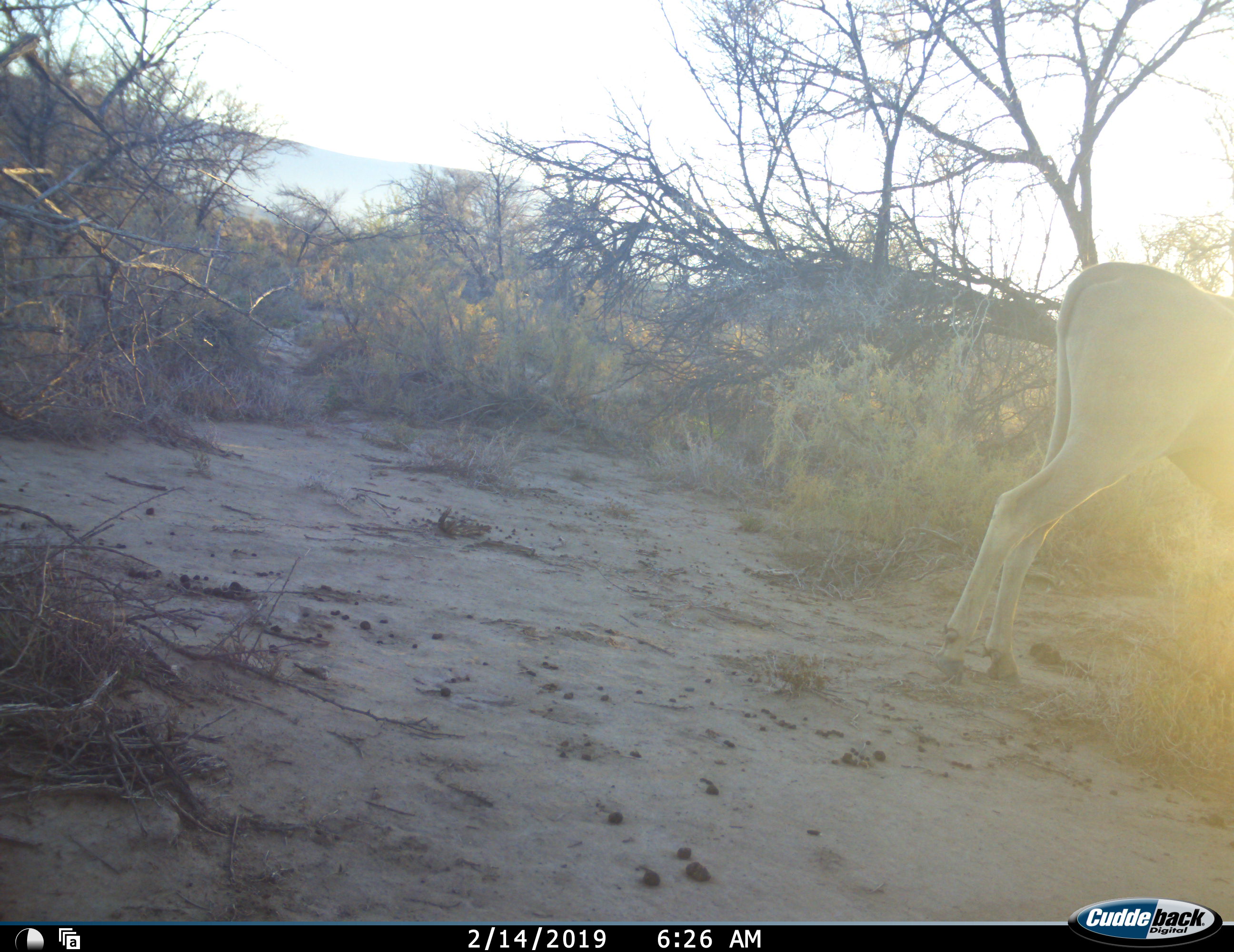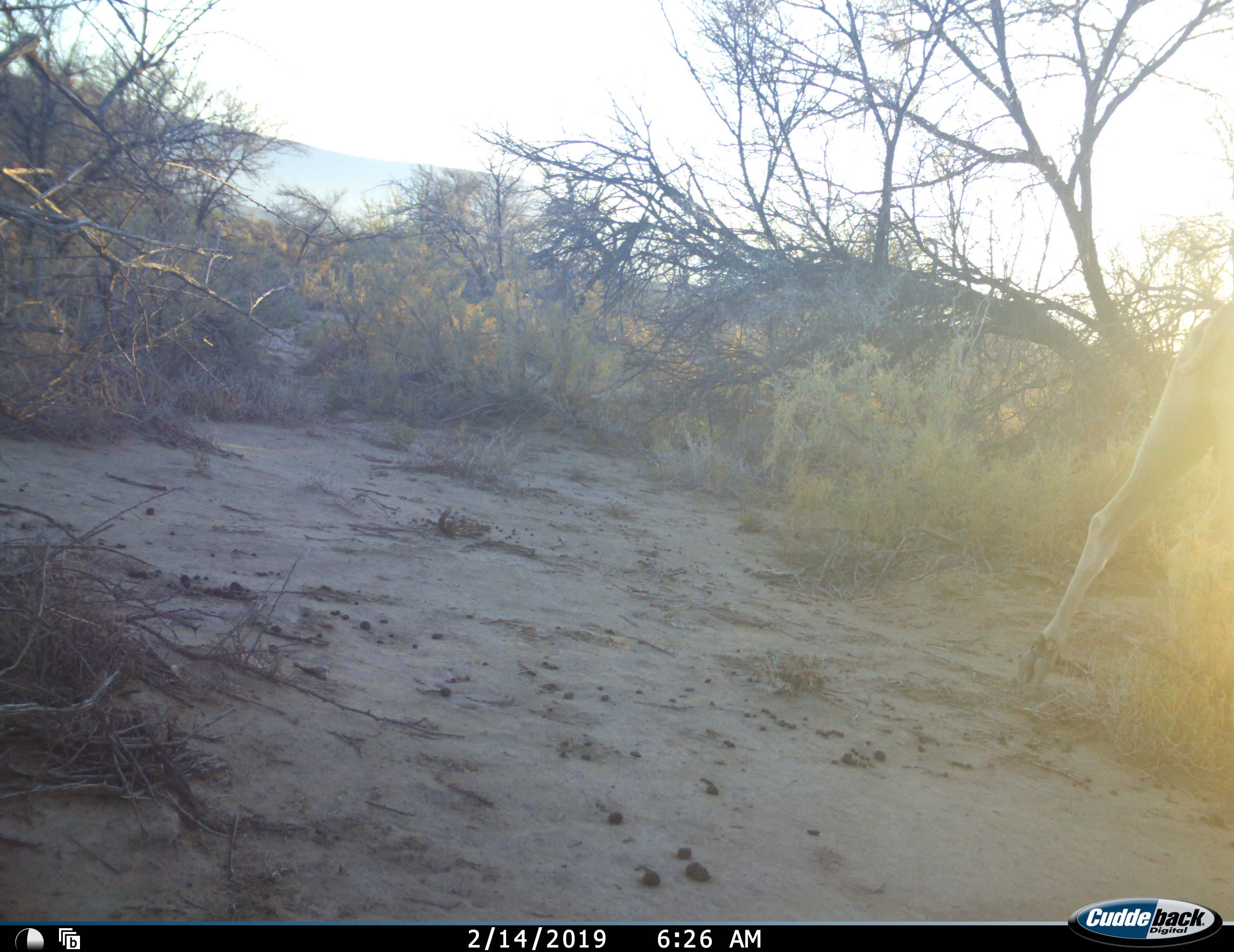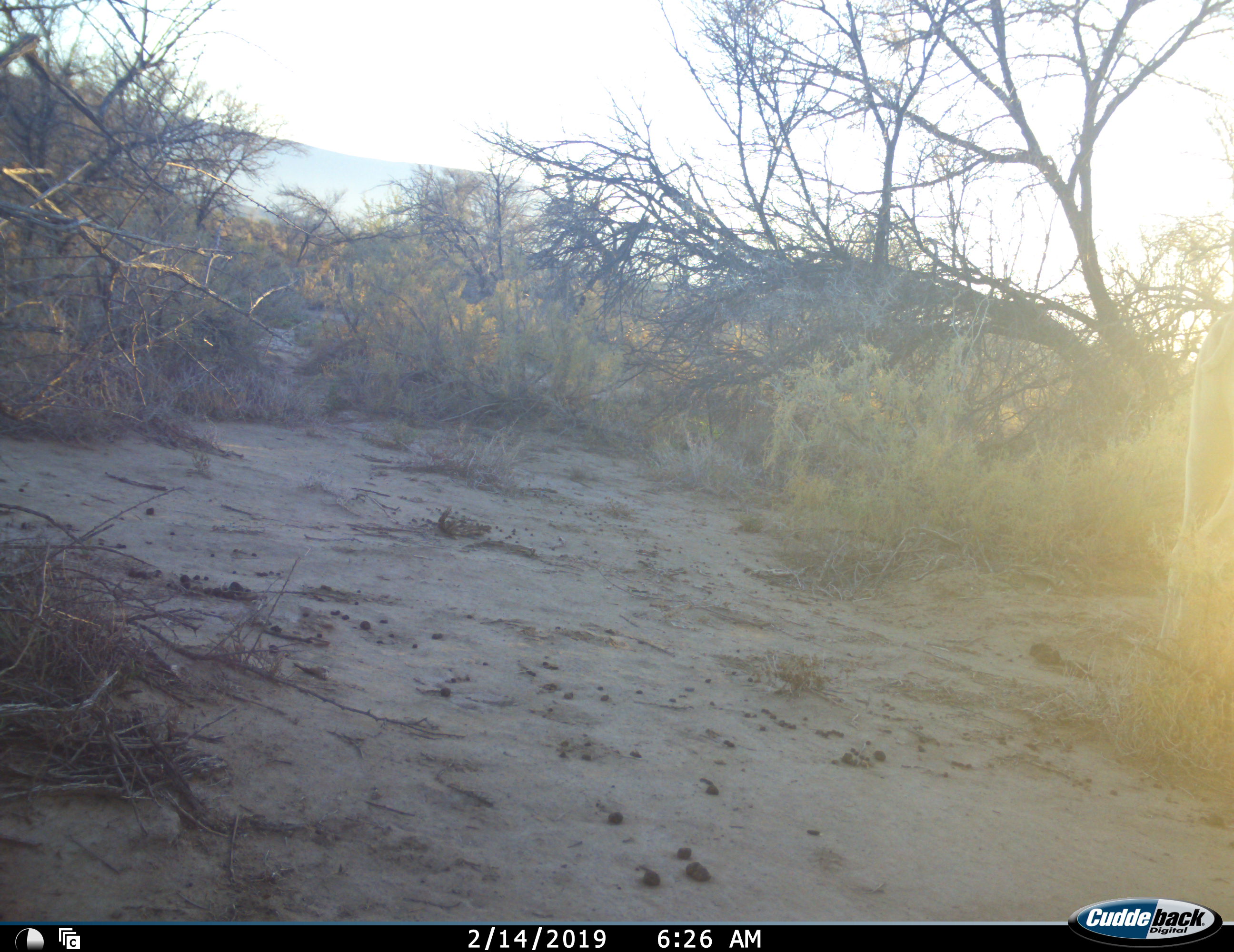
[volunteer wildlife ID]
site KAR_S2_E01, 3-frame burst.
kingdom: Animalia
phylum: Chordata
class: Mammalia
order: Artiodactyla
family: Bovidae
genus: Tragelaphus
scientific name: Tragelaphus oryx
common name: eland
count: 1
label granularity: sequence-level